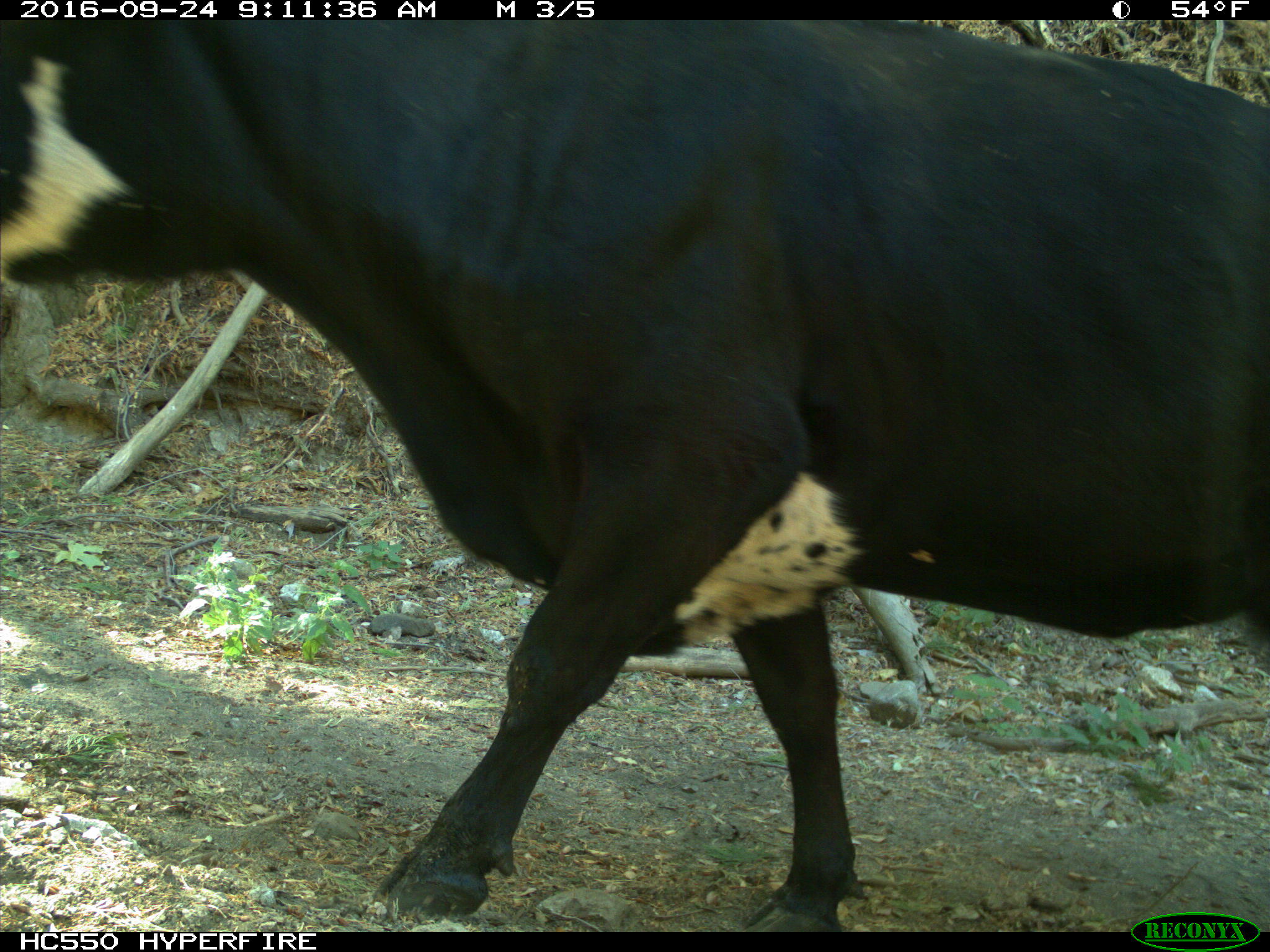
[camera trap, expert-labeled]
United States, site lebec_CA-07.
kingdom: Animalia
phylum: Chordata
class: Mammalia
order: Artiodactyla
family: Bovidae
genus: Bos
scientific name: Bos taurus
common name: domestic cow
Bos taurus (domestic cow).